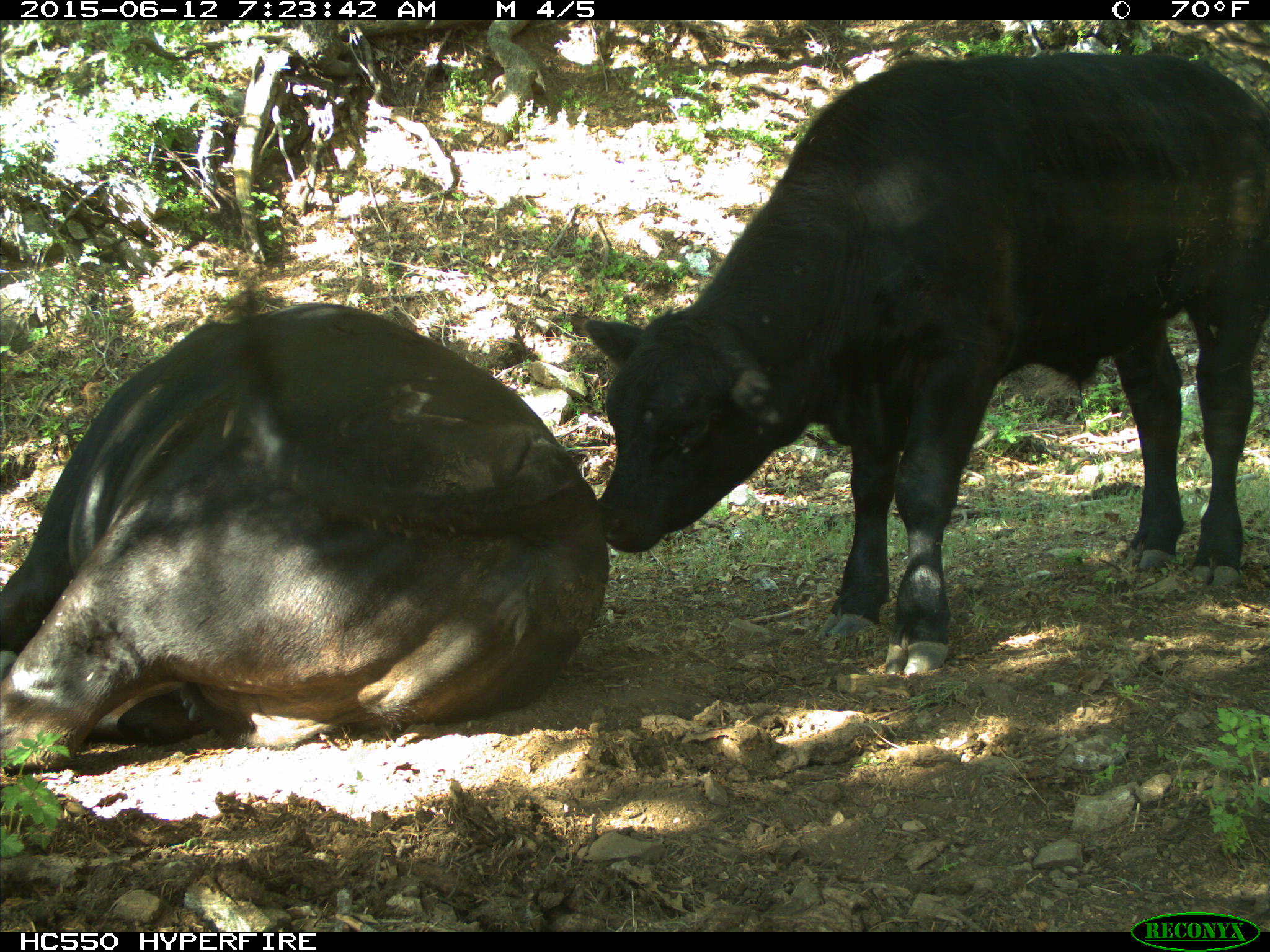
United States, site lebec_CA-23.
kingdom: Animalia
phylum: Chordata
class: Mammalia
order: Artiodactyla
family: Bovidae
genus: Bos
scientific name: Bos taurus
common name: domestic cow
Bos taurus (domestic cow).